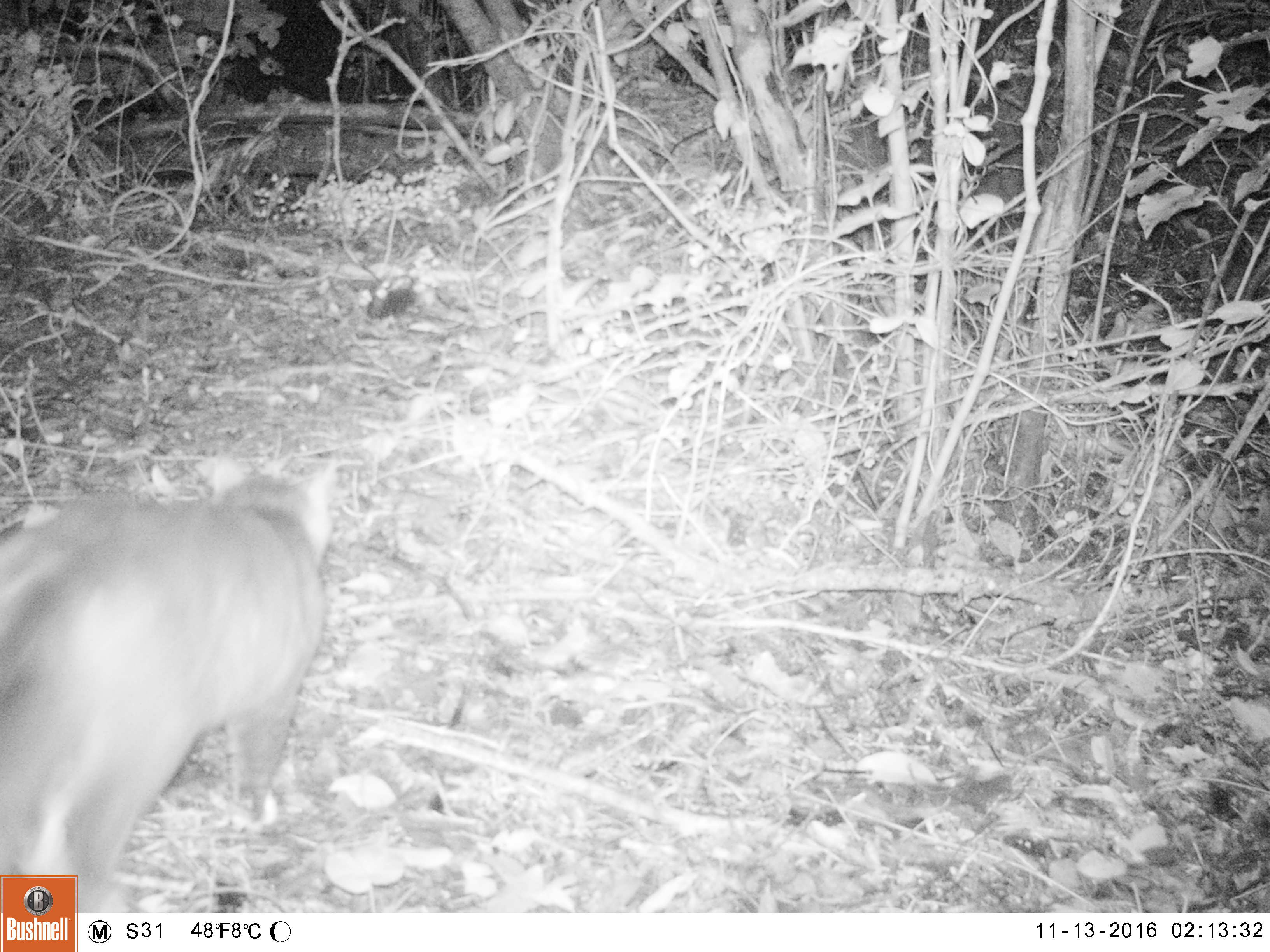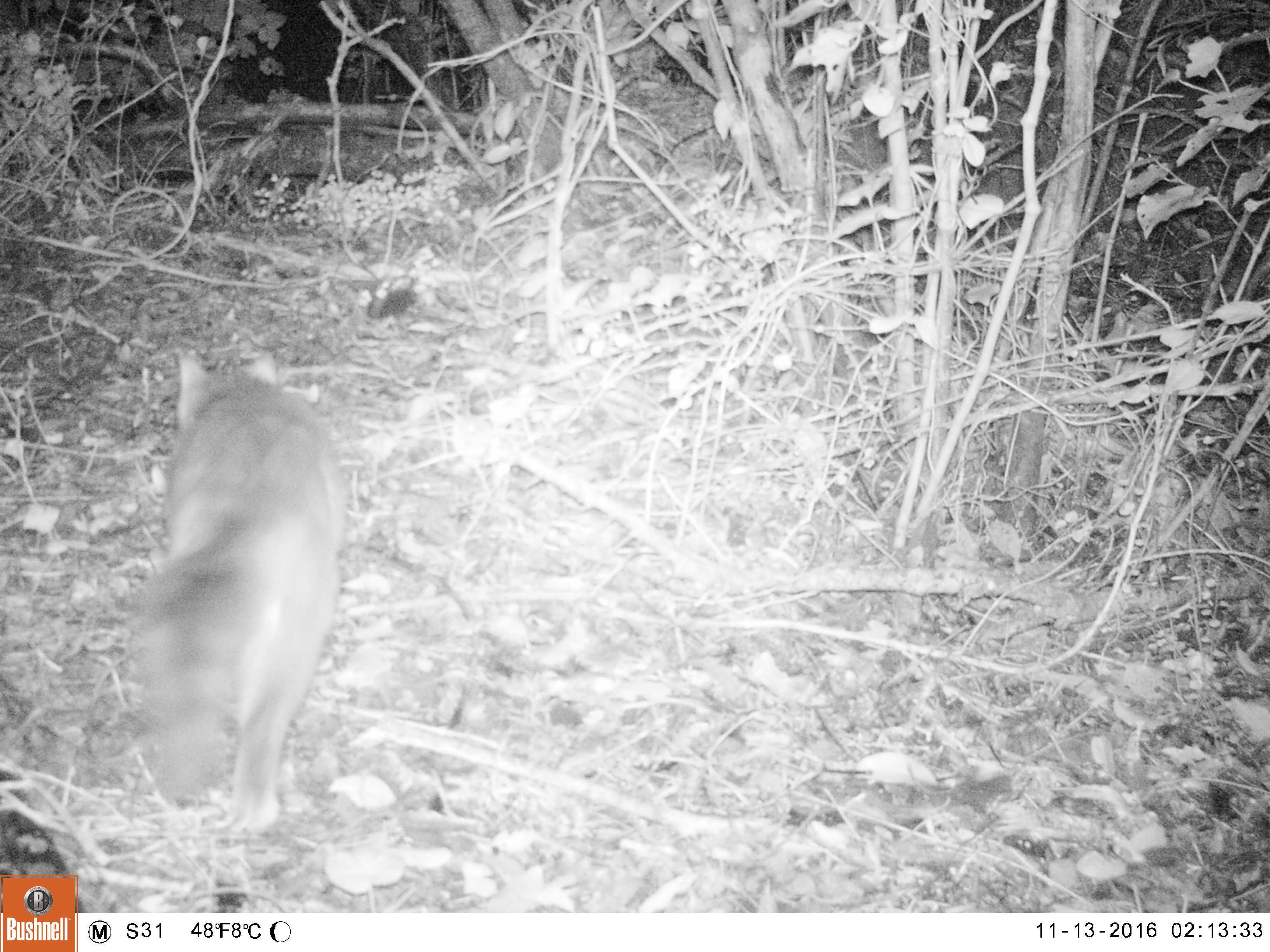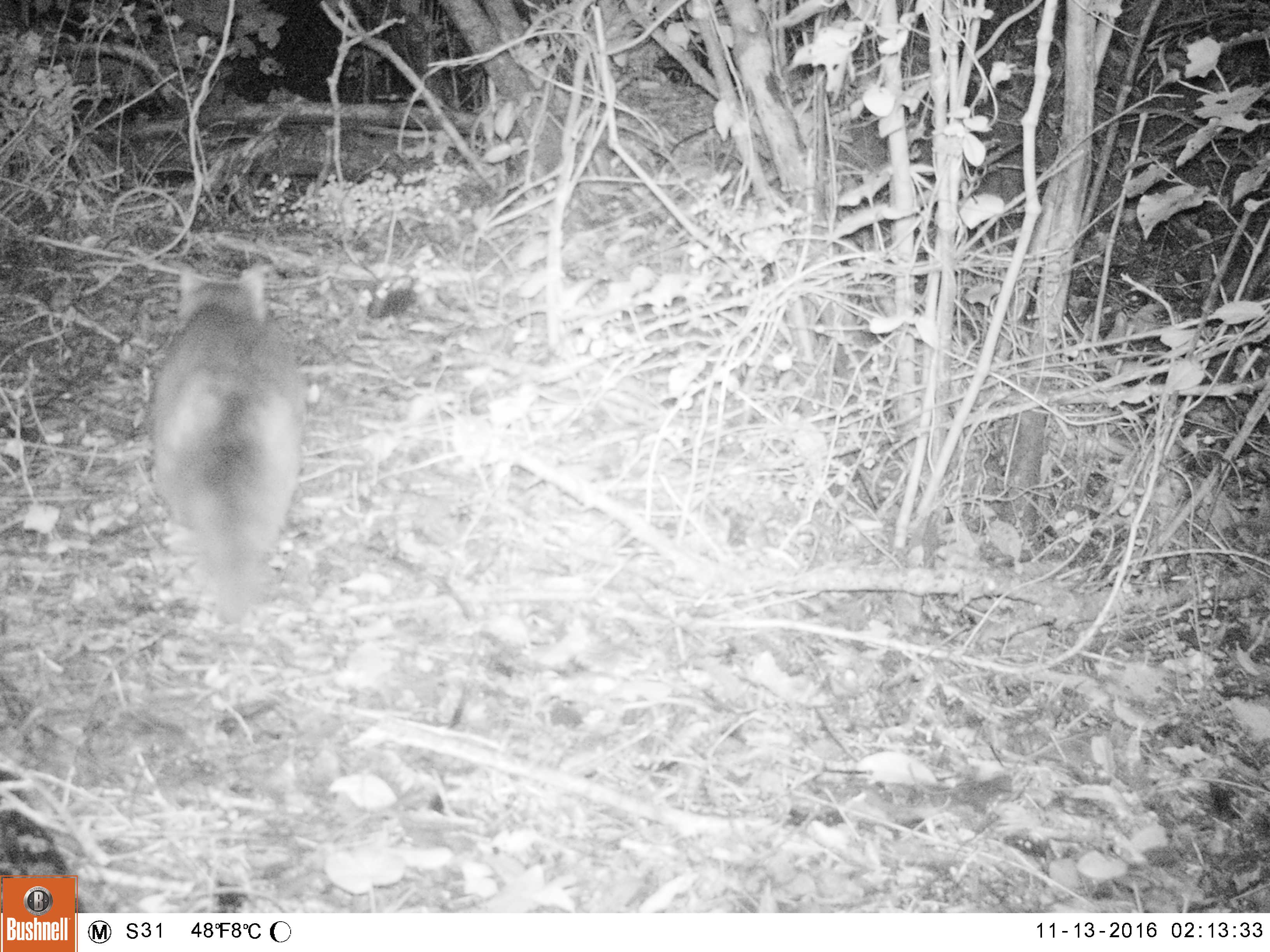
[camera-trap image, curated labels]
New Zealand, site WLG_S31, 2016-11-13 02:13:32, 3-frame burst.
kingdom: Animalia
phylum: Chordata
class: Mammalia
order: Carnivora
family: Felidae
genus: Felis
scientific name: Felis catus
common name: domestic cat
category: cat